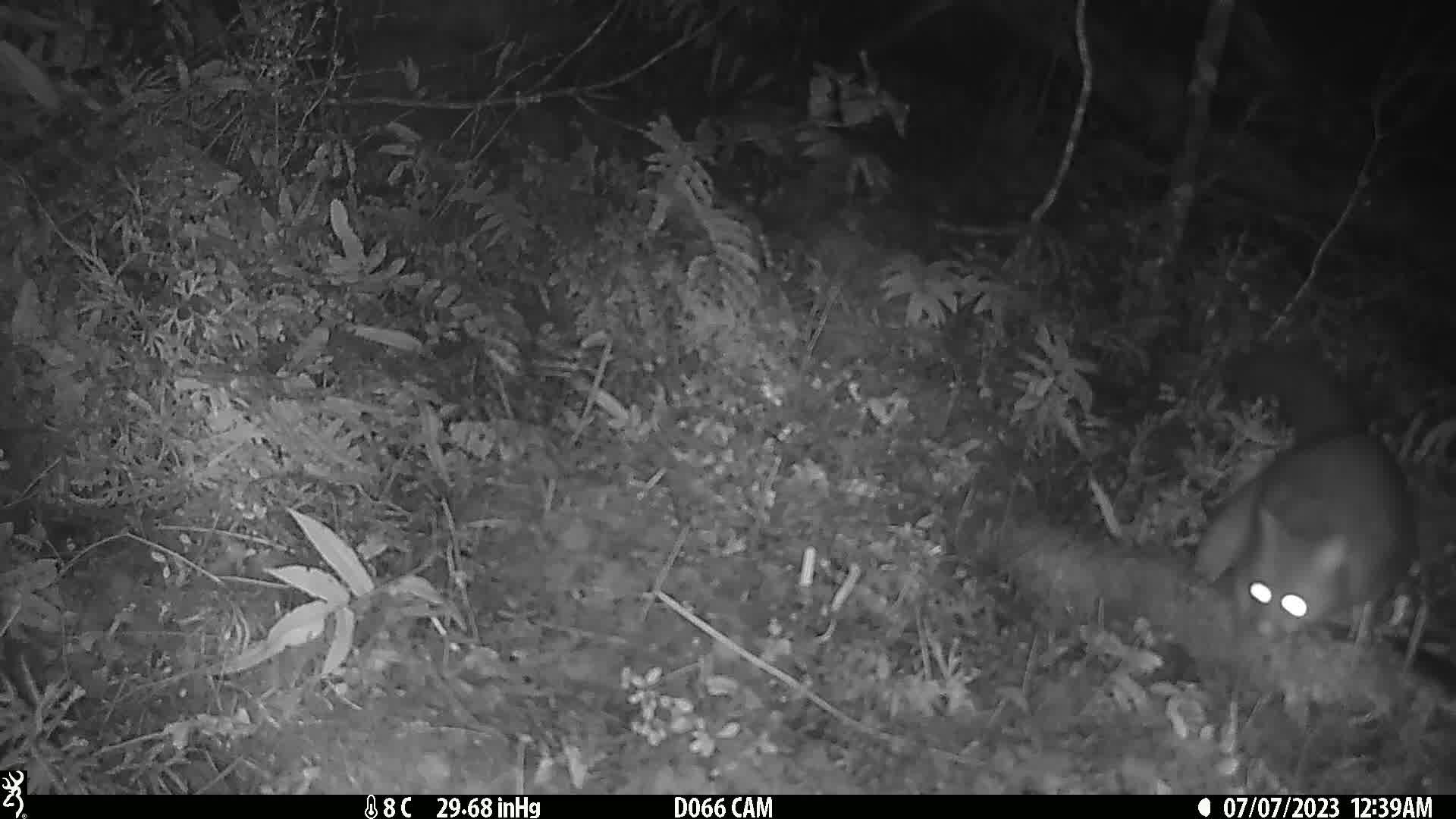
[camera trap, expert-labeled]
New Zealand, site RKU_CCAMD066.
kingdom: Animalia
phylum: Chordata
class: Mammalia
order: Diprotodontia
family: Phalangeridae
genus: Trichosurus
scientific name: Trichosurus vulpecula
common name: common brushtail possum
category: possum